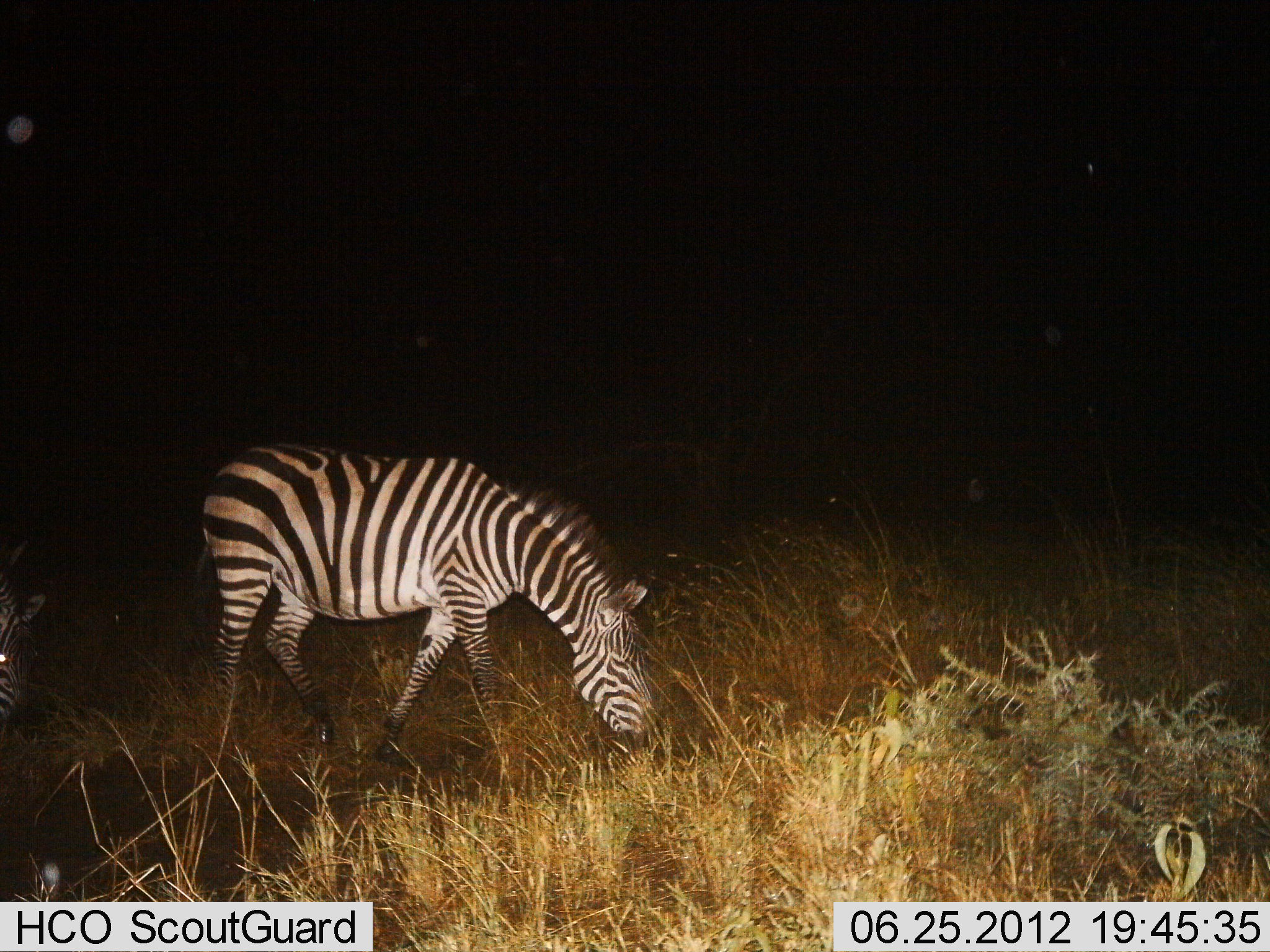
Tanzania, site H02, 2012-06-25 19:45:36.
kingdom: Animalia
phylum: Chordata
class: Mammalia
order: Perissodactyla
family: Equidae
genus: Equus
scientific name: Equus quagga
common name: plains zebra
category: zebra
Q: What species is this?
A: Zebra (plains zebra) (Equus quagga).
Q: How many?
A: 1.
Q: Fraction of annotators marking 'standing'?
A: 10%.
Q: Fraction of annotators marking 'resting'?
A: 0%.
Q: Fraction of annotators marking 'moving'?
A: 0%.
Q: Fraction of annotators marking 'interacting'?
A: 0%.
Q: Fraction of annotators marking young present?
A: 0%.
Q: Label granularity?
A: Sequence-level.